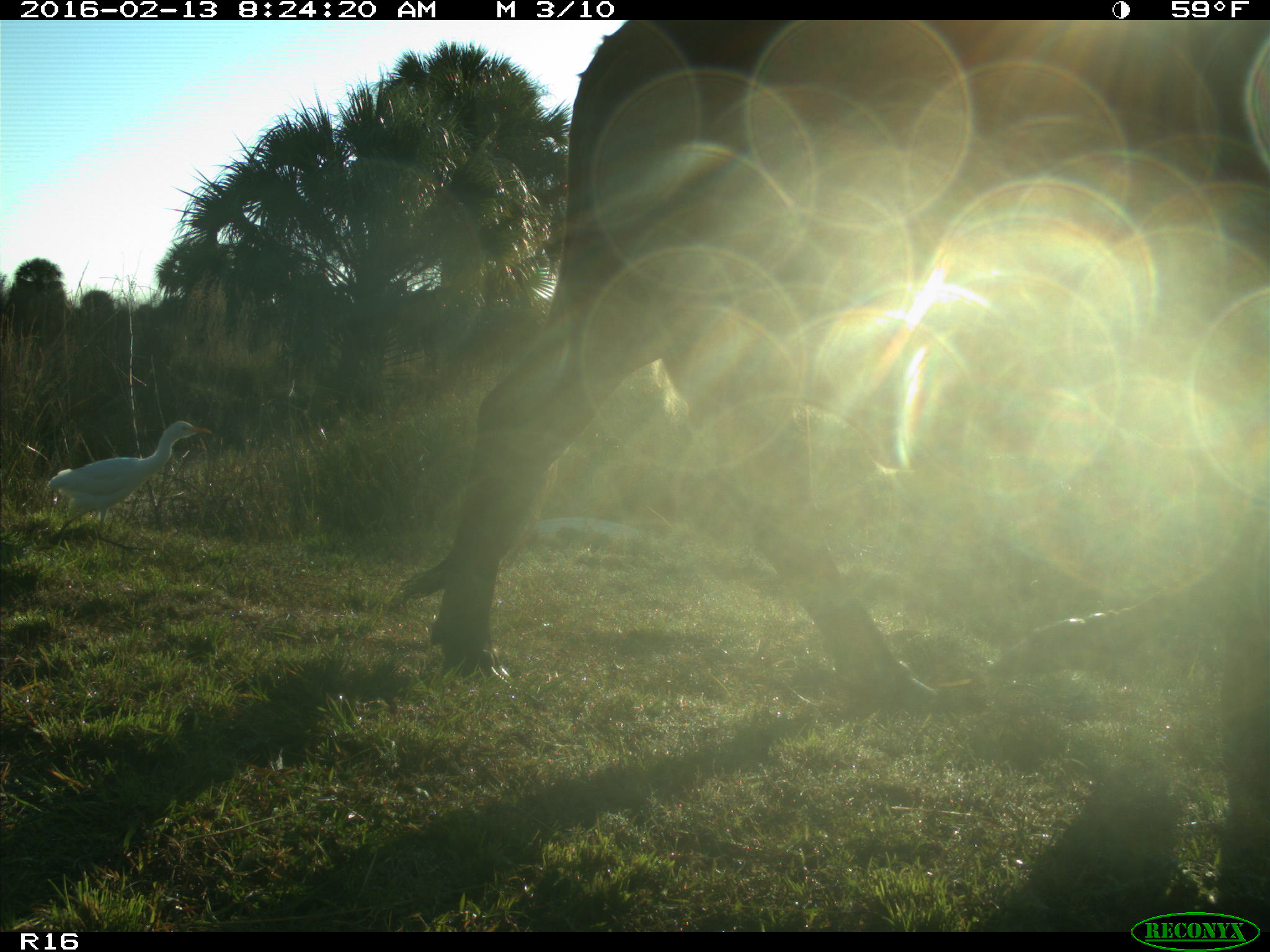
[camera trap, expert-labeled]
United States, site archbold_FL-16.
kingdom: Animalia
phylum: Chordata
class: Mammalia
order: Artiodactyla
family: Bovidae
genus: Bos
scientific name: Bos taurus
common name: domestic cow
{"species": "Bos taurus (domestic cow)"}